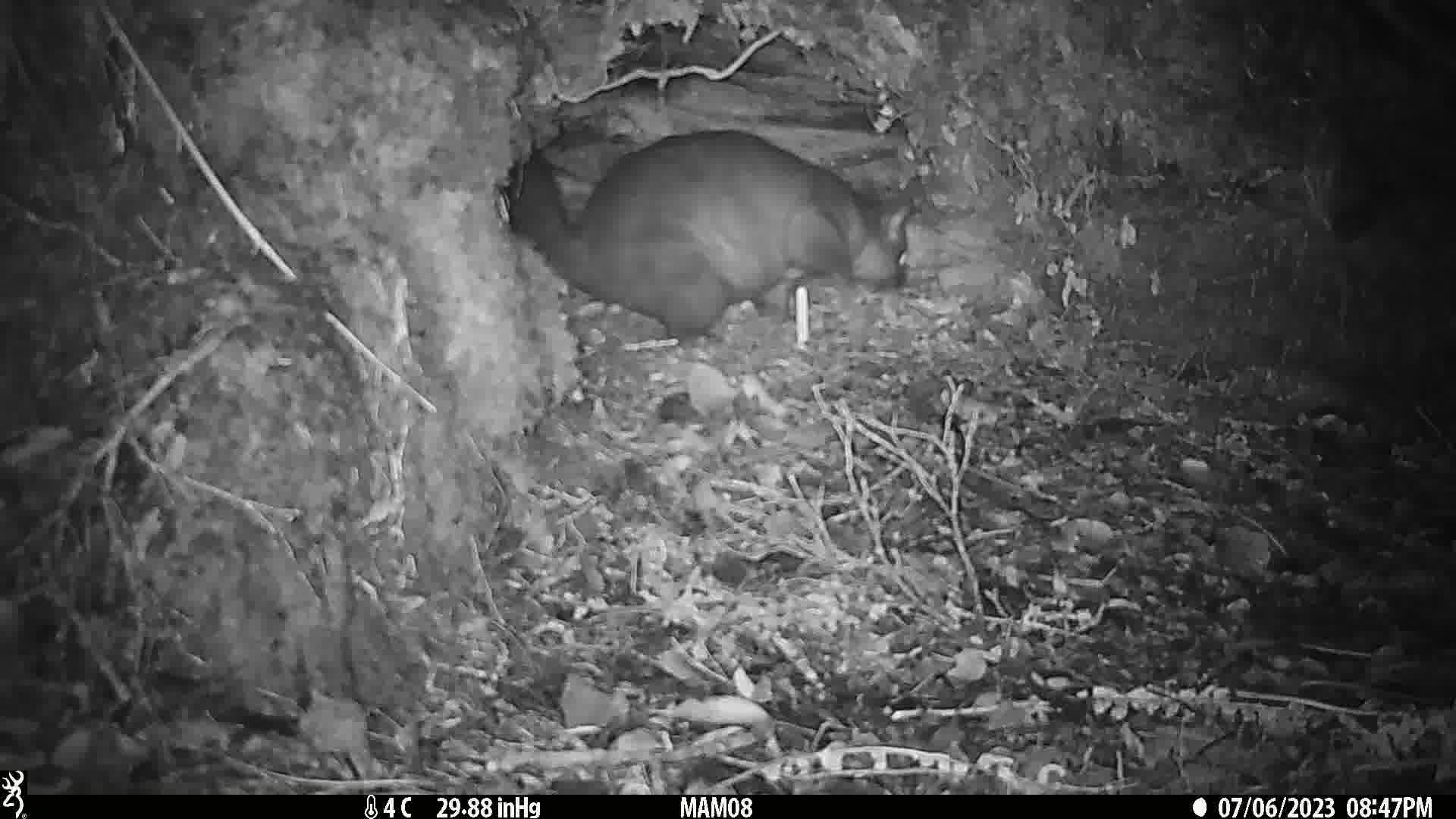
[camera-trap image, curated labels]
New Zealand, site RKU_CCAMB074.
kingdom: Animalia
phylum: Chordata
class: Mammalia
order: Diprotodontia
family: Phalangeridae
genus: Trichosurus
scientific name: Trichosurus vulpecula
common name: common brushtail possum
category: possum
Possum (common brushtail possum) (Trichosurus vulpecula).